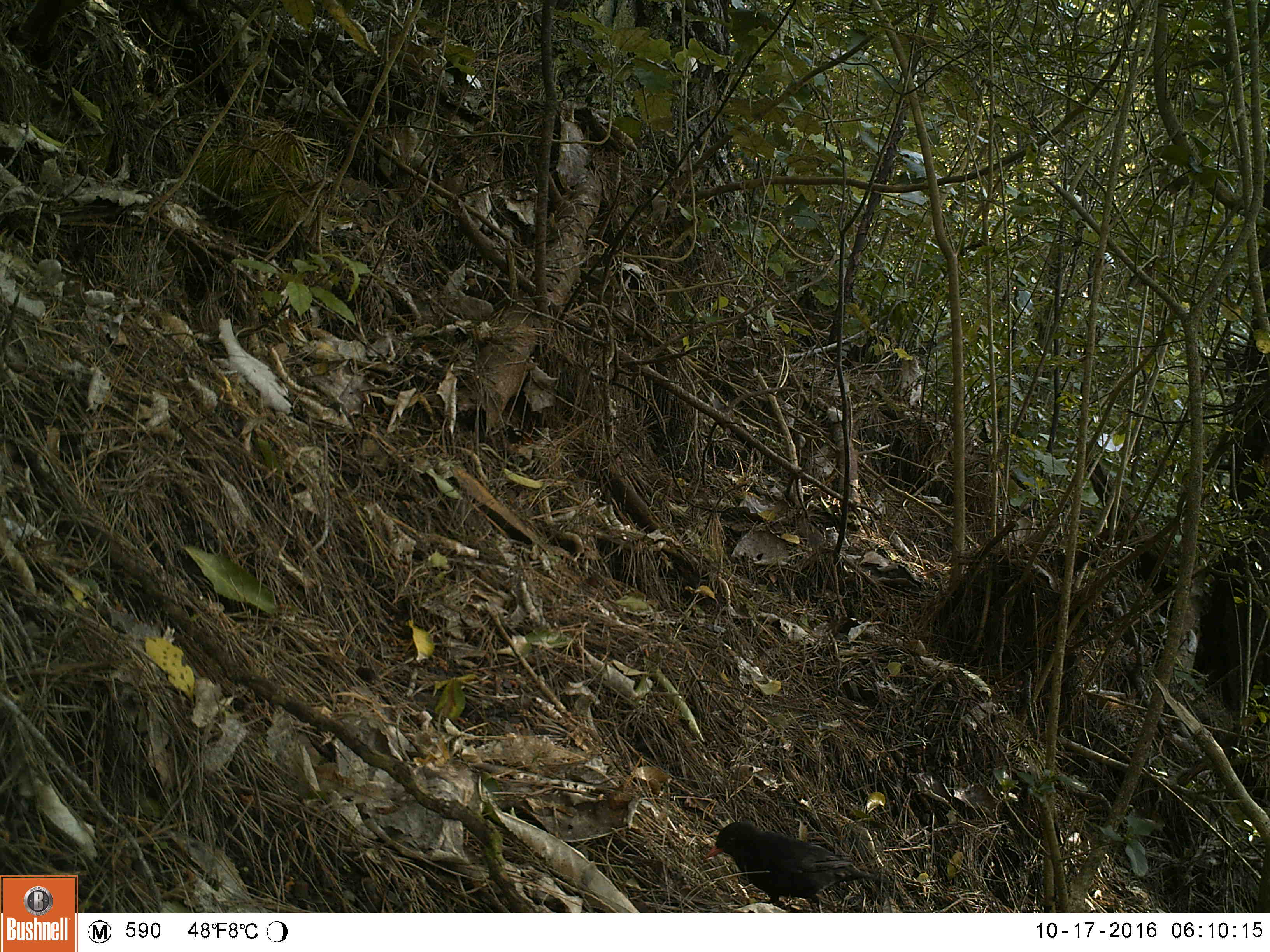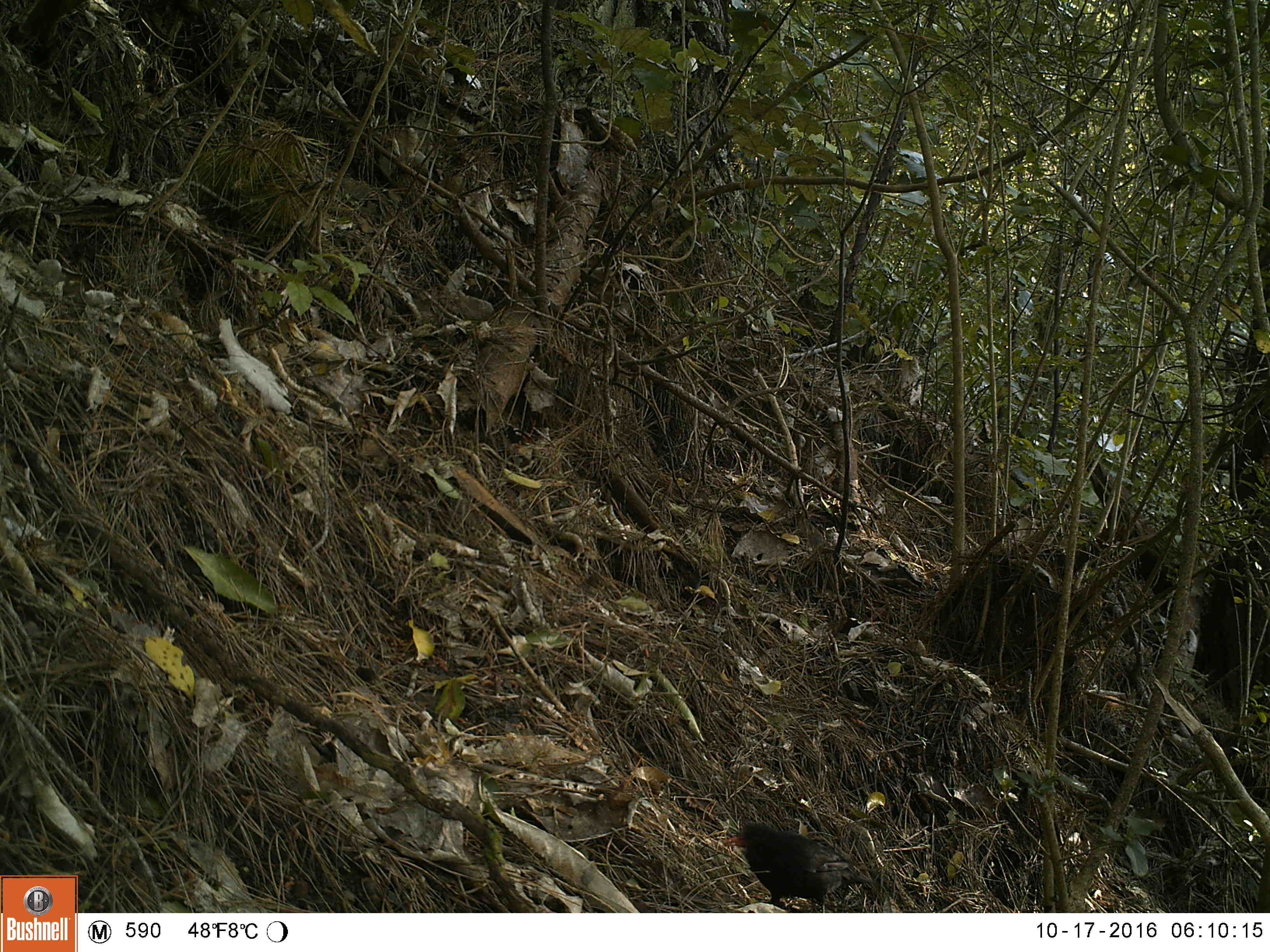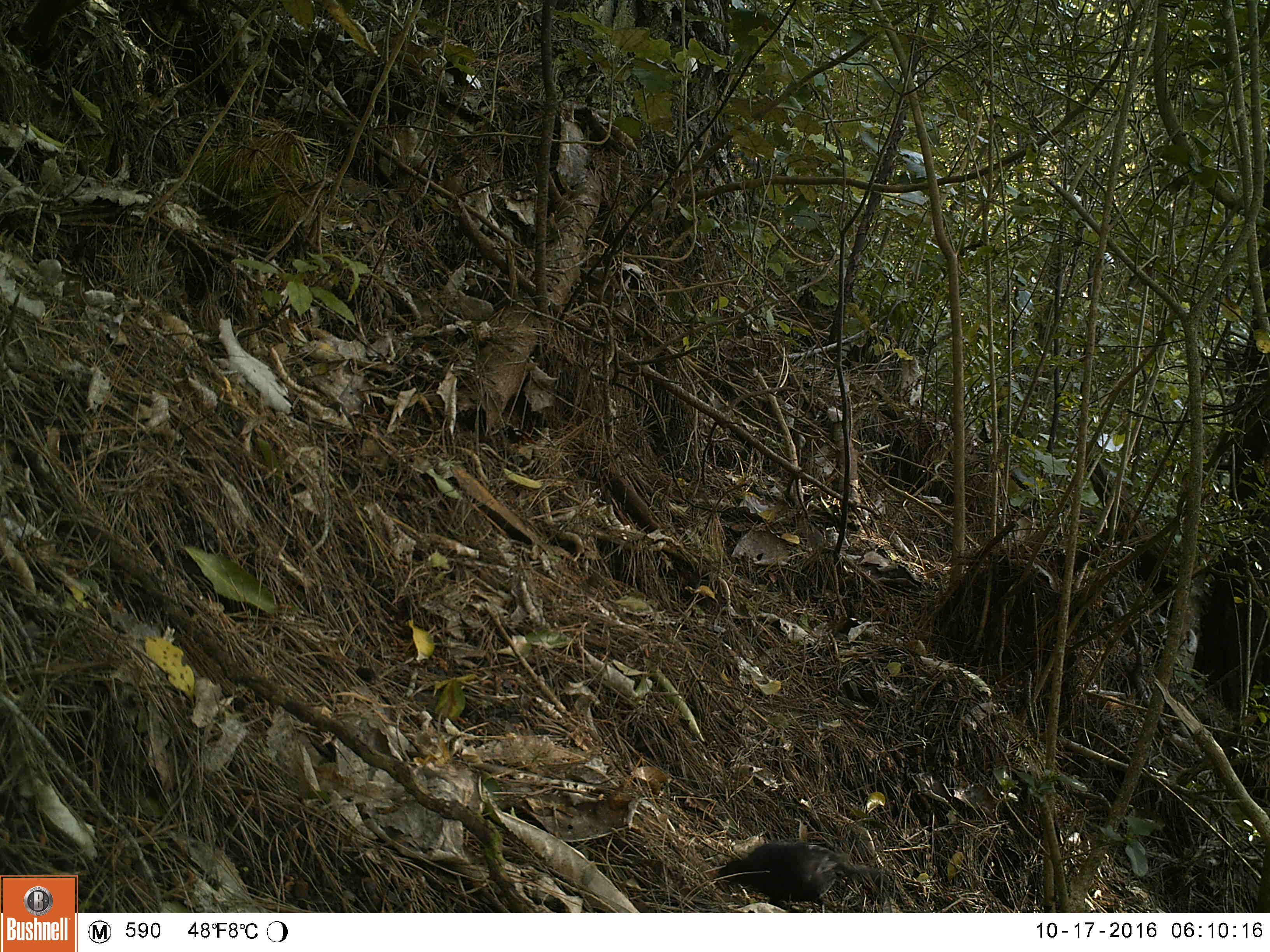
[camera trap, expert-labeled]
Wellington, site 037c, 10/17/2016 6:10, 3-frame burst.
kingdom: Animalia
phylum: Chordata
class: Aves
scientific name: Aves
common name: bird